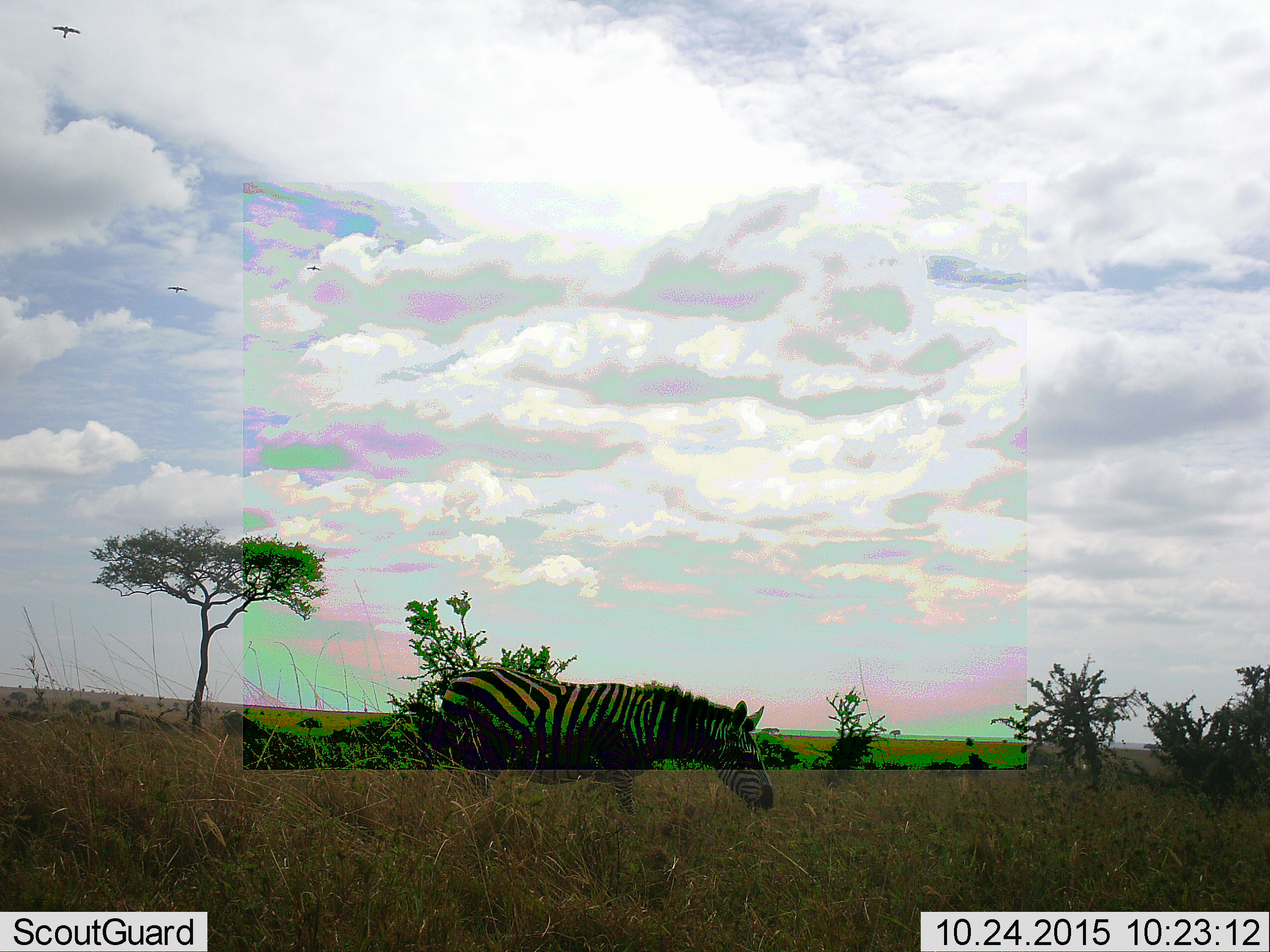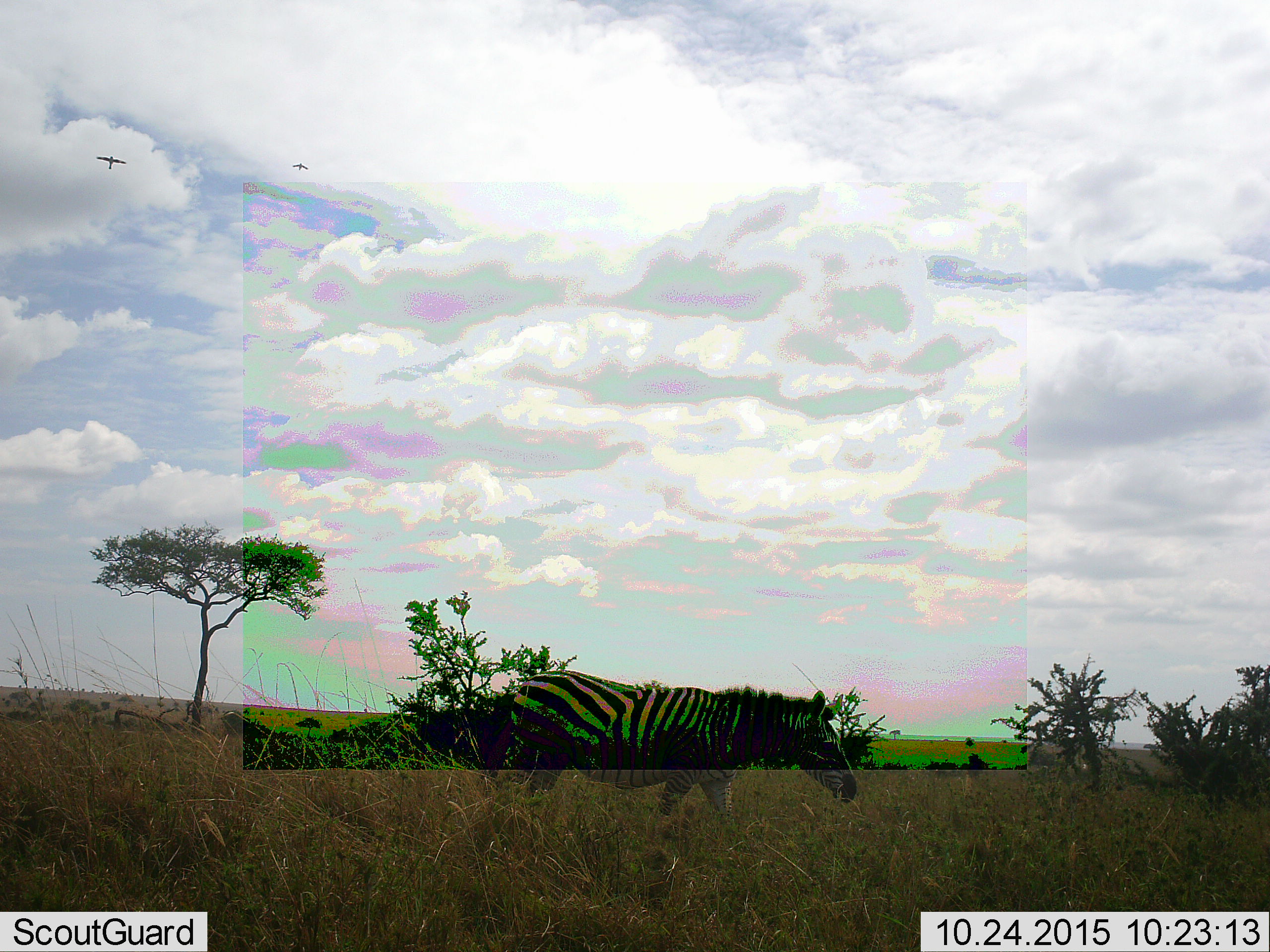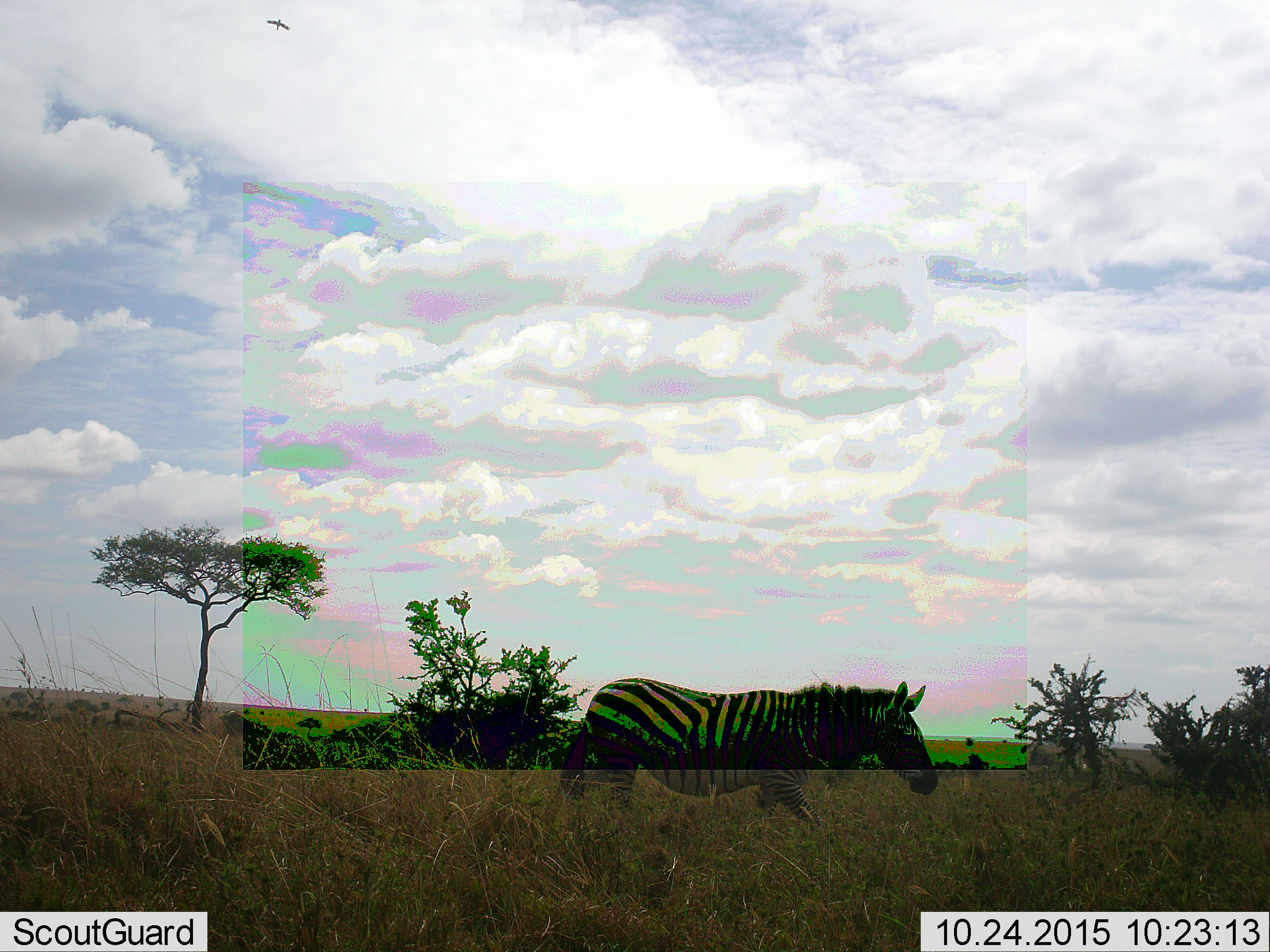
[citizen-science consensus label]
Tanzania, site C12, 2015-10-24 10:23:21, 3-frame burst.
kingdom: Animalia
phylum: Chordata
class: Mammalia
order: Perissodactyla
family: Equidae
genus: Equus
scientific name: Equus quagga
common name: plains zebra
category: zebra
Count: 1.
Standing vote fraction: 16%.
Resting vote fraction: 0%.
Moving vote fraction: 84%.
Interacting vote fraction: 0%.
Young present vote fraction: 0%.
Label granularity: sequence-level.